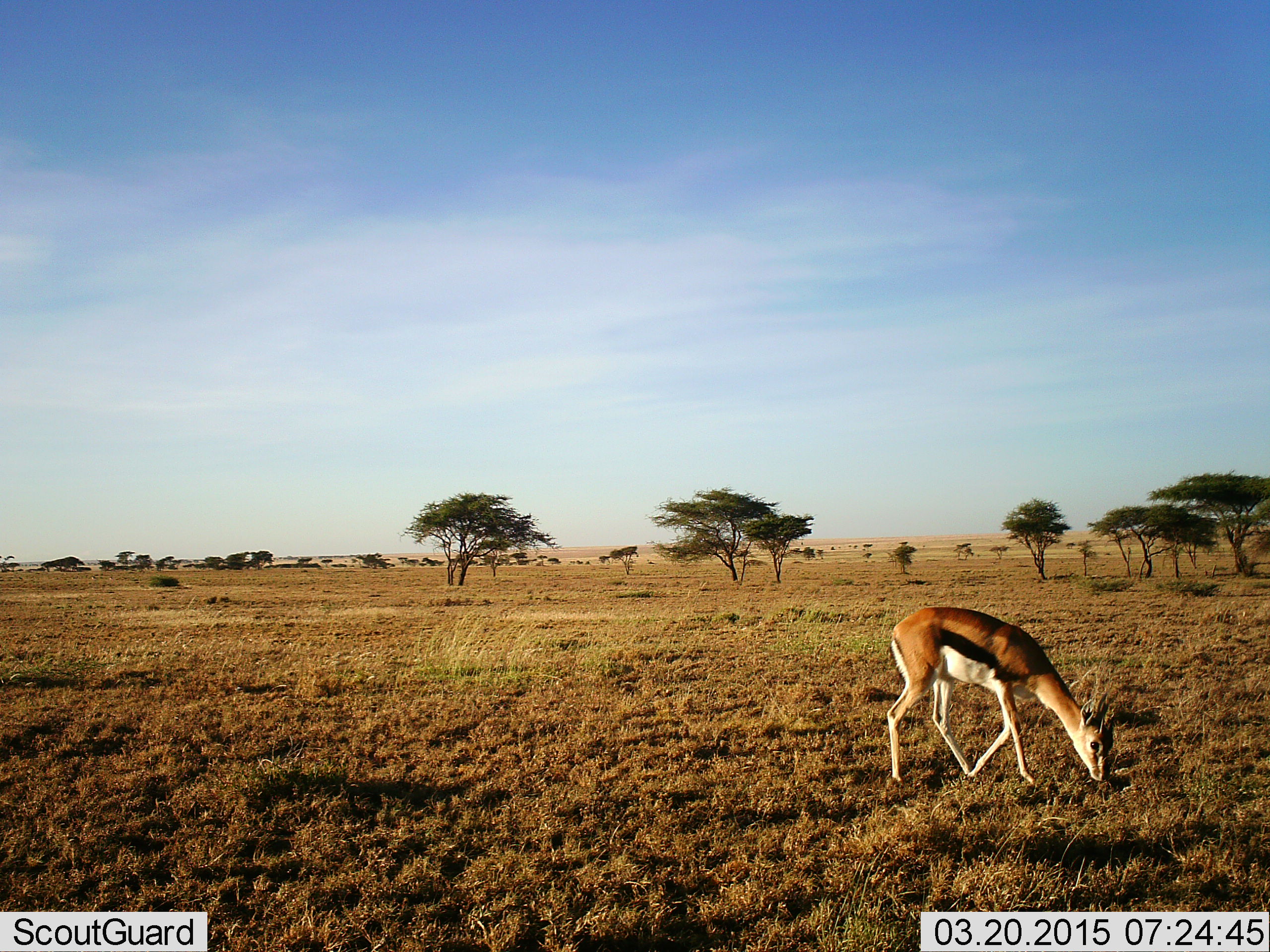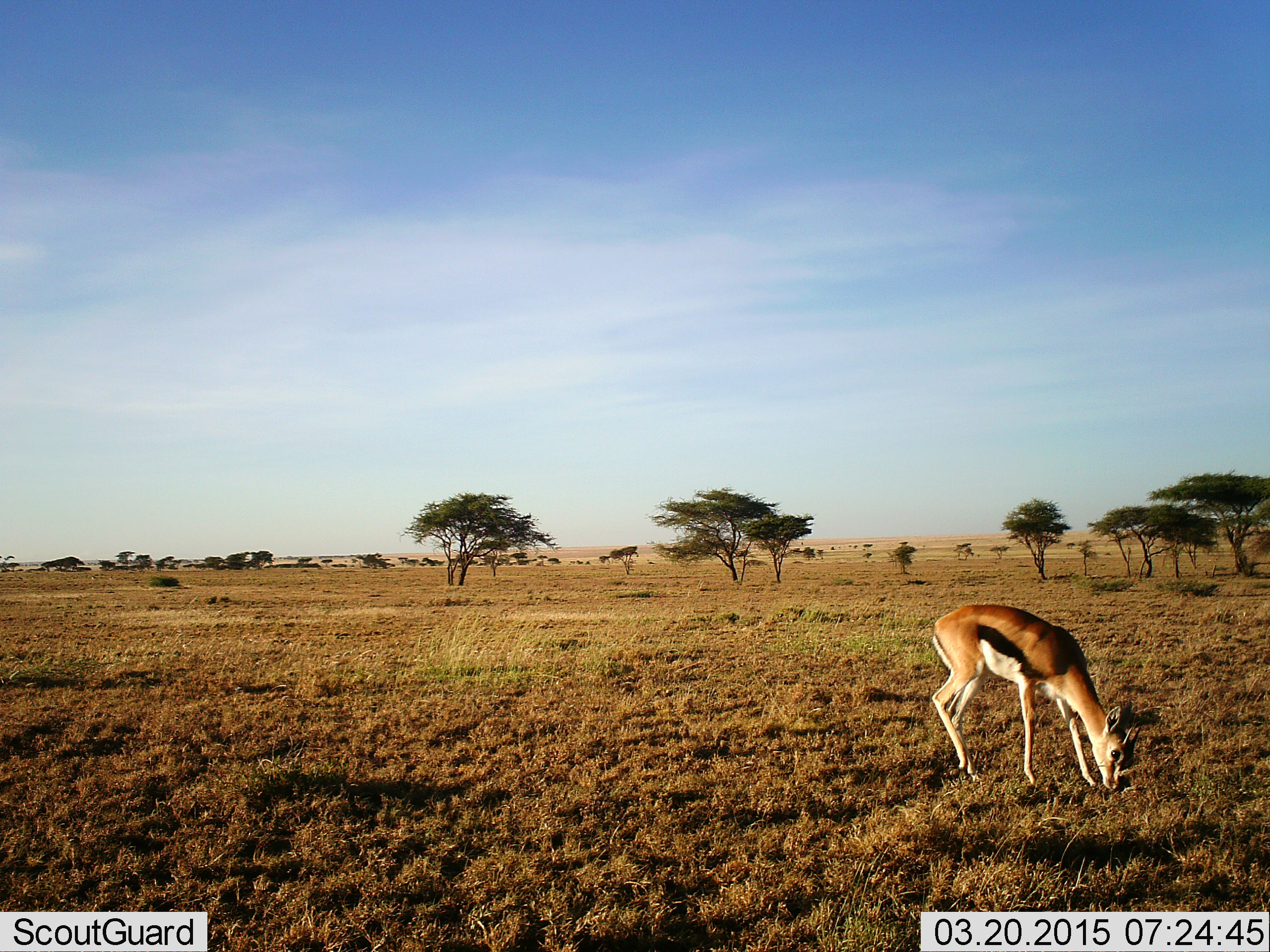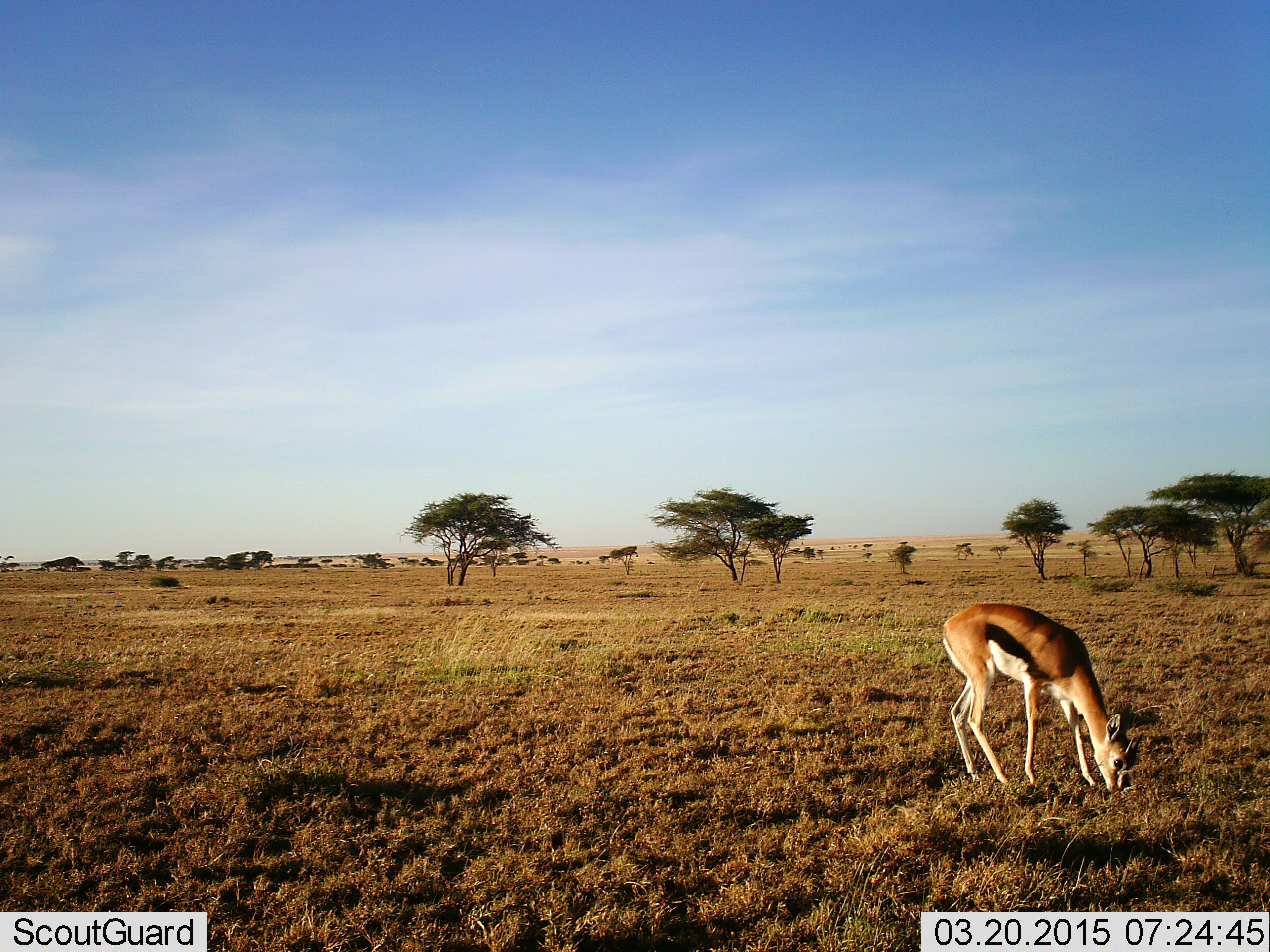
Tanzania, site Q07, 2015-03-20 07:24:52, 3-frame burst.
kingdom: Animalia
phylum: Chordata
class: Mammalia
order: Artiodactyla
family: Bovidae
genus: Eudorcas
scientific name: Eudorcas thomsonii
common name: thomson's gazelle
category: gazellethomsons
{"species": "gazellethomsons (thomson's gazelle) (Eudorcas thomsonii)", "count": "1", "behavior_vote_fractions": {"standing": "20%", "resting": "0%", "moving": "0%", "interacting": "0%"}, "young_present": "0%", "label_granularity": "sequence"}